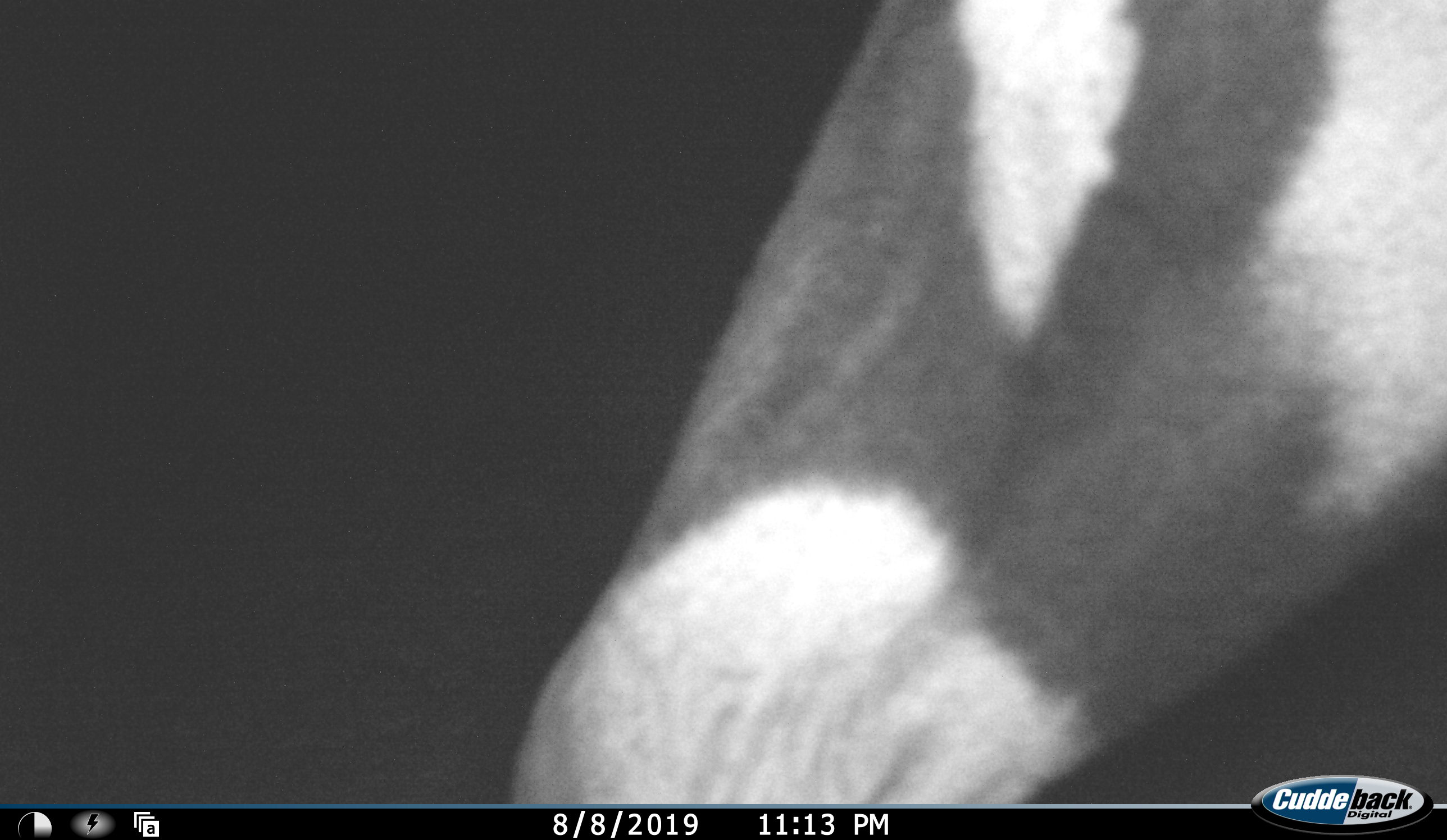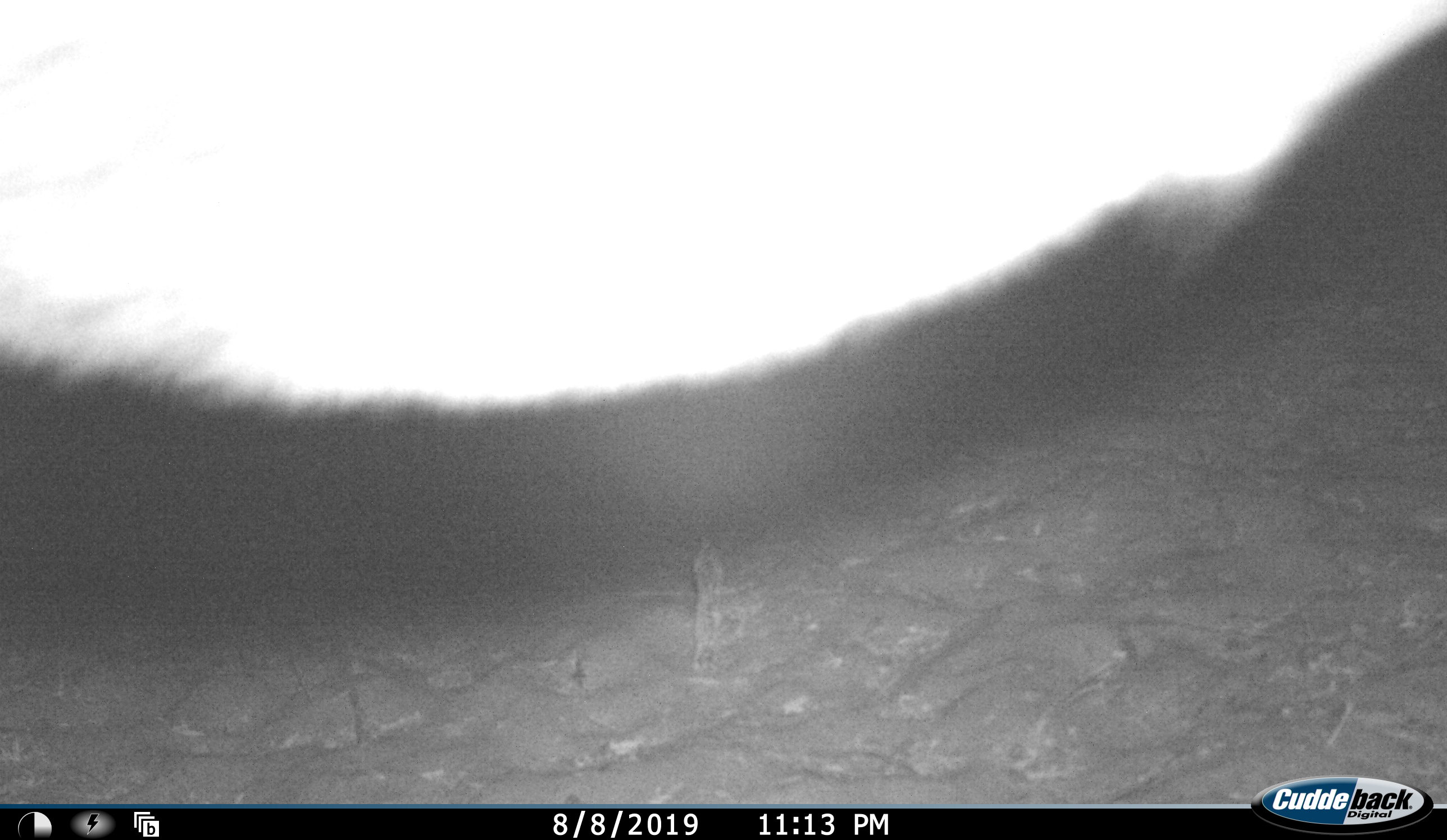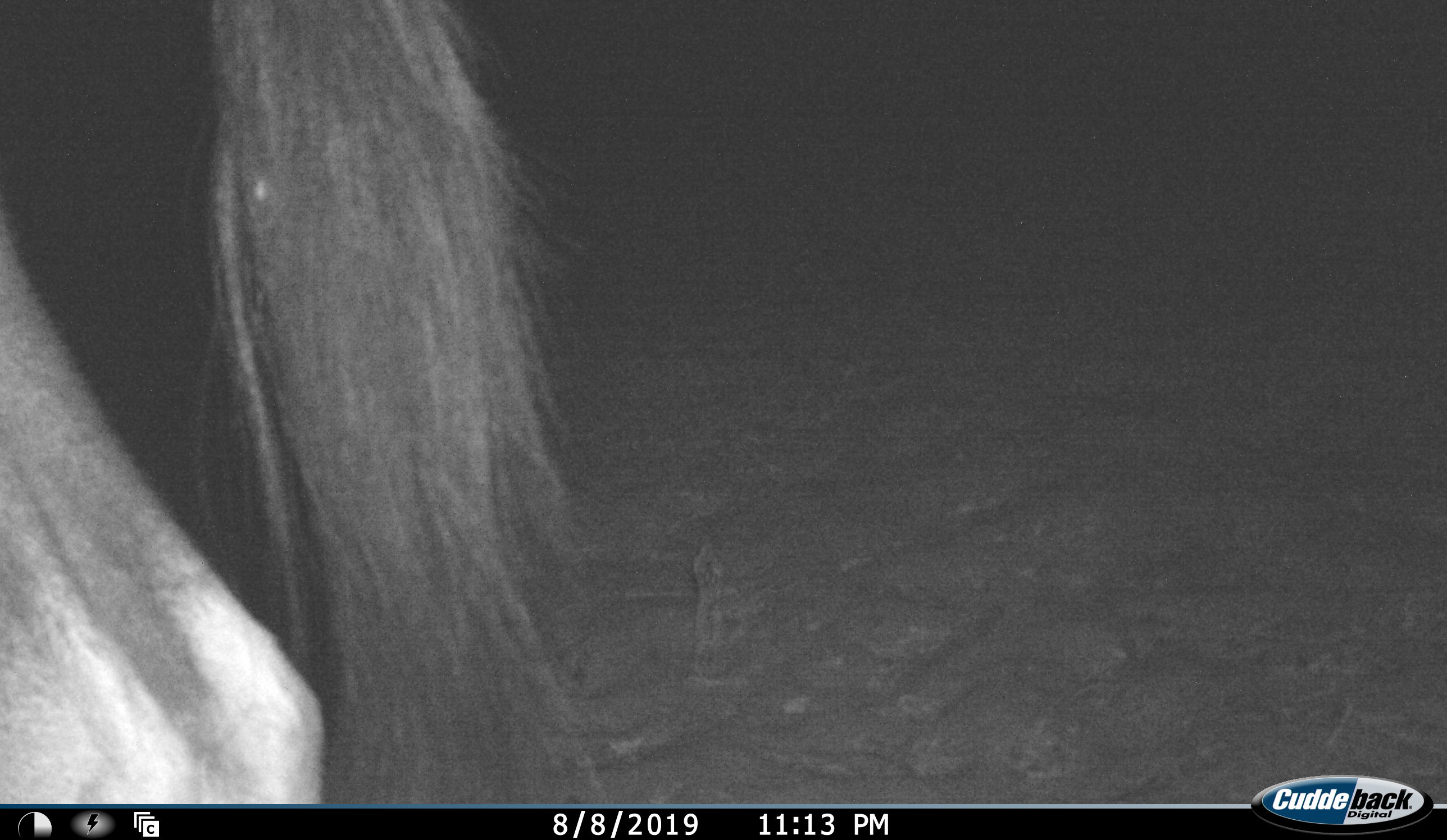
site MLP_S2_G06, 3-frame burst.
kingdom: Animalia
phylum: Chordata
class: Mammalia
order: Artiodactyla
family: Bovidae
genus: Oryx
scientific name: Oryx gazella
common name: gemsbok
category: oryx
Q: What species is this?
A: Oryx (gemsbok) (Oryx gazella).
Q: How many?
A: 1.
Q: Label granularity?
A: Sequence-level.